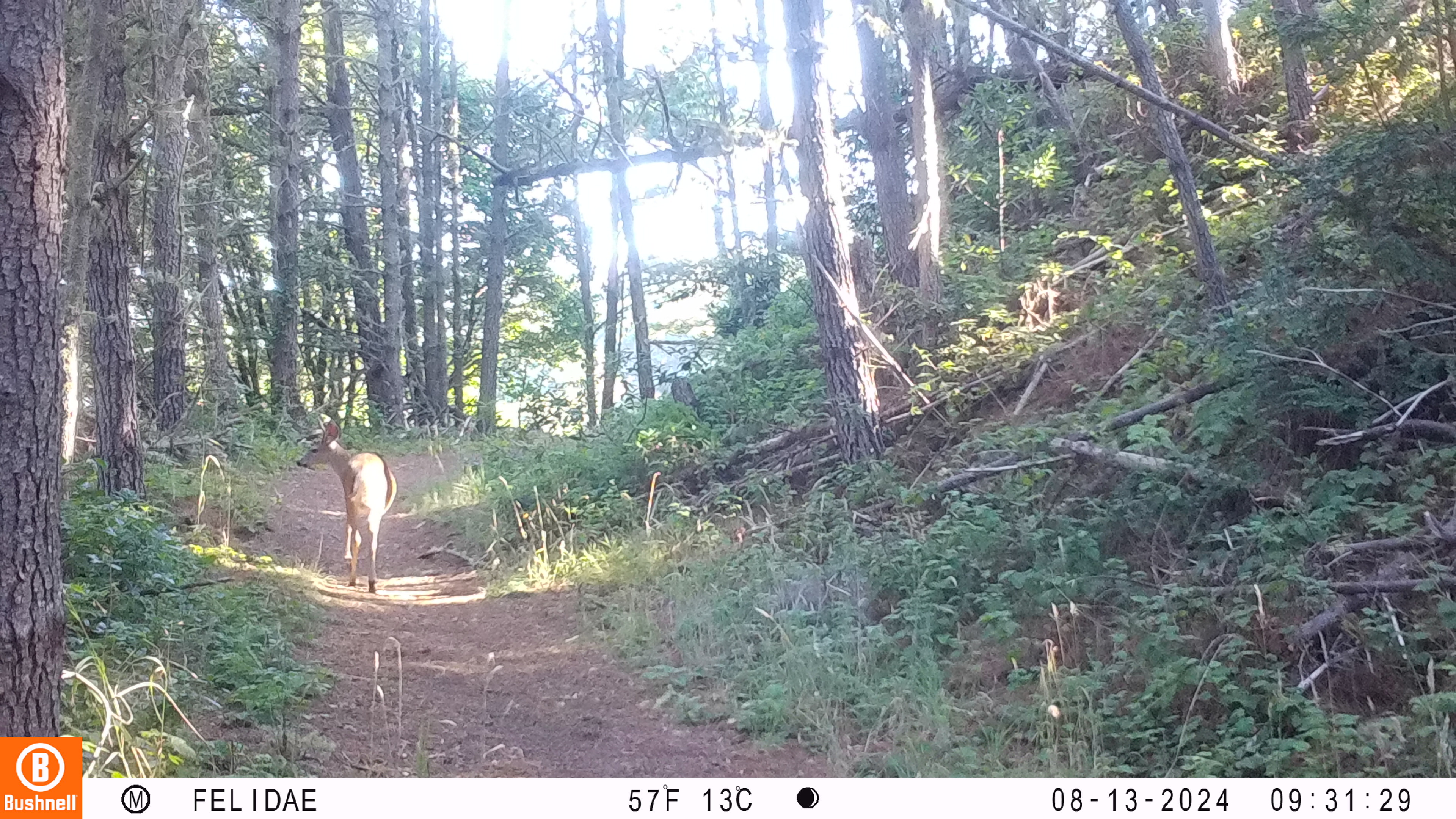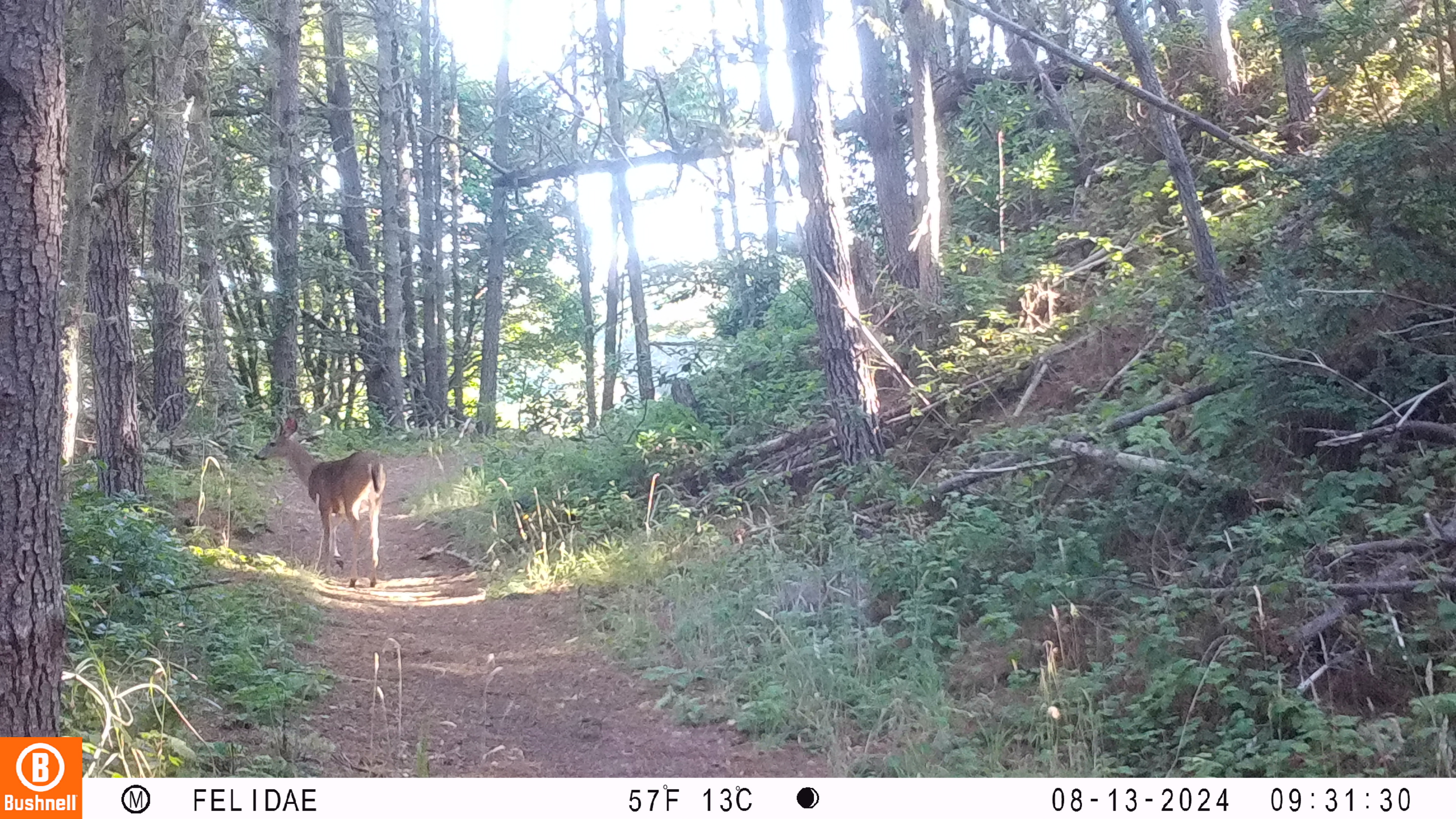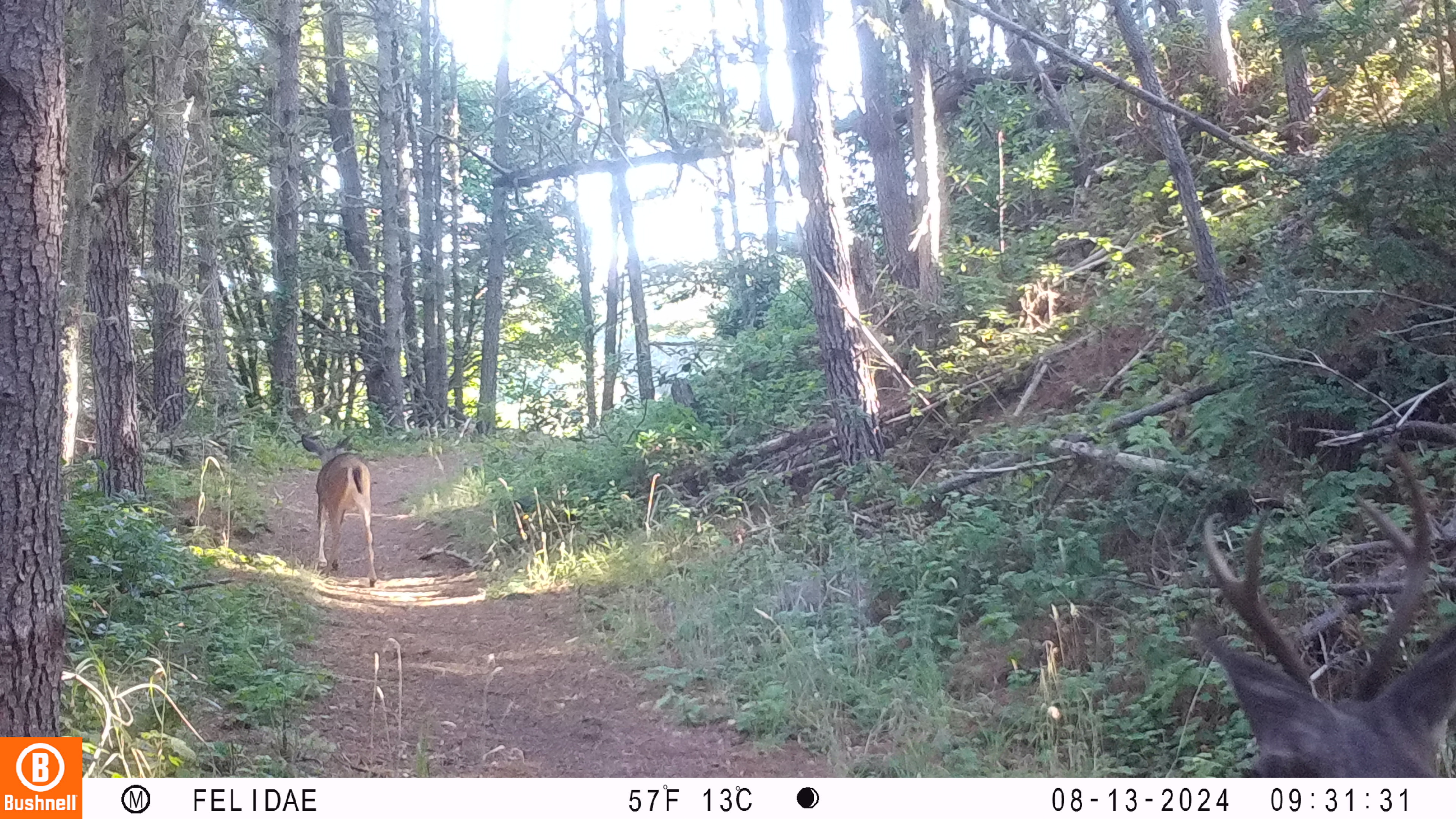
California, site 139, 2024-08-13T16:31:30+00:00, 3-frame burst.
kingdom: Animalia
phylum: Chordata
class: Mammalia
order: Artiodactyla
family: Cervidae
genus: Odocoileus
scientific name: Odocoileus hemionus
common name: mule deer